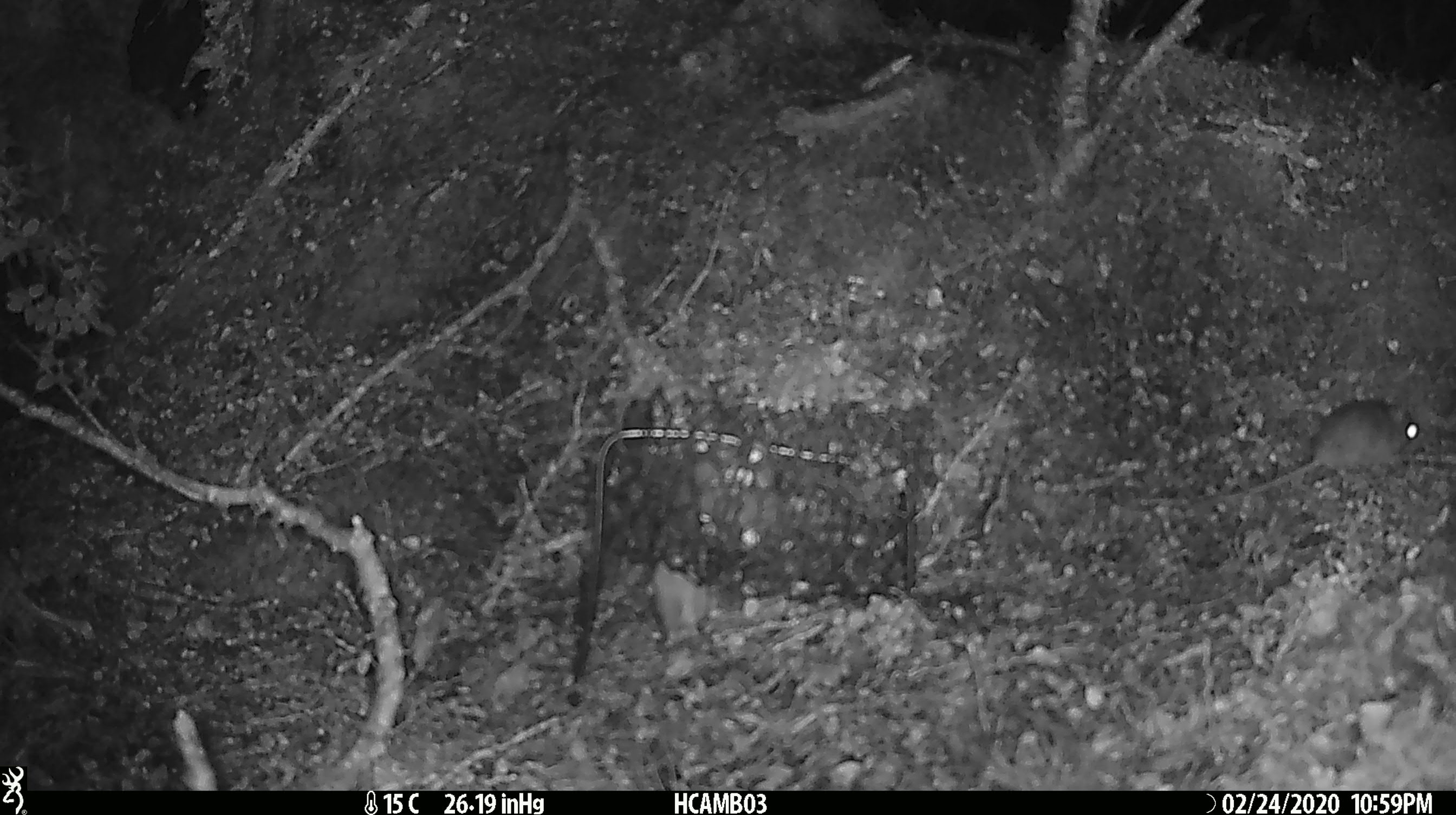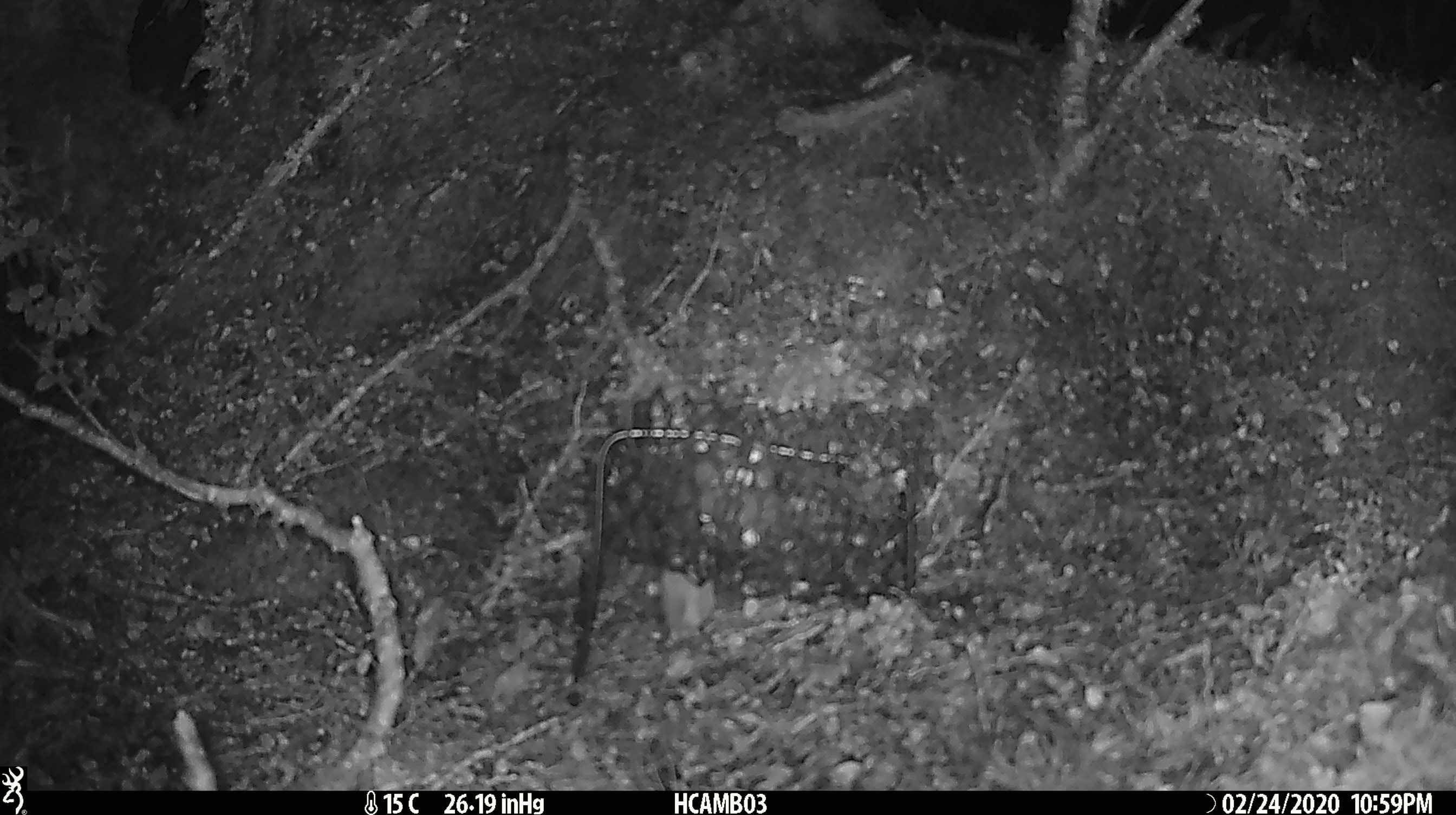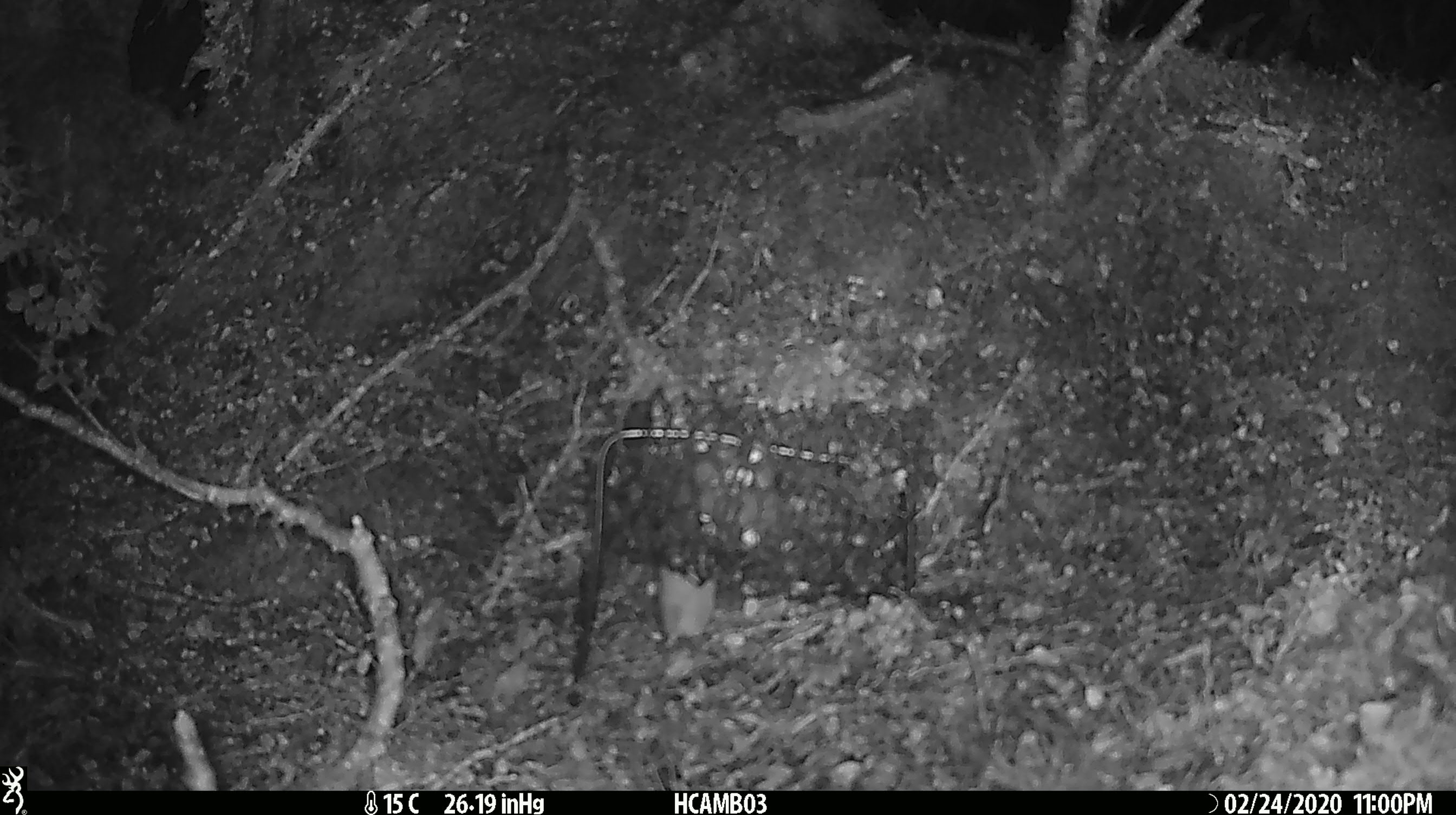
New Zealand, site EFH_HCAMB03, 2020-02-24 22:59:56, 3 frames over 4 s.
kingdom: Animalia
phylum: Chordata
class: Mammalia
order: Rodentia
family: Muridae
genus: Mus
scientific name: Mus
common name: mouse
Mouse (Mus).